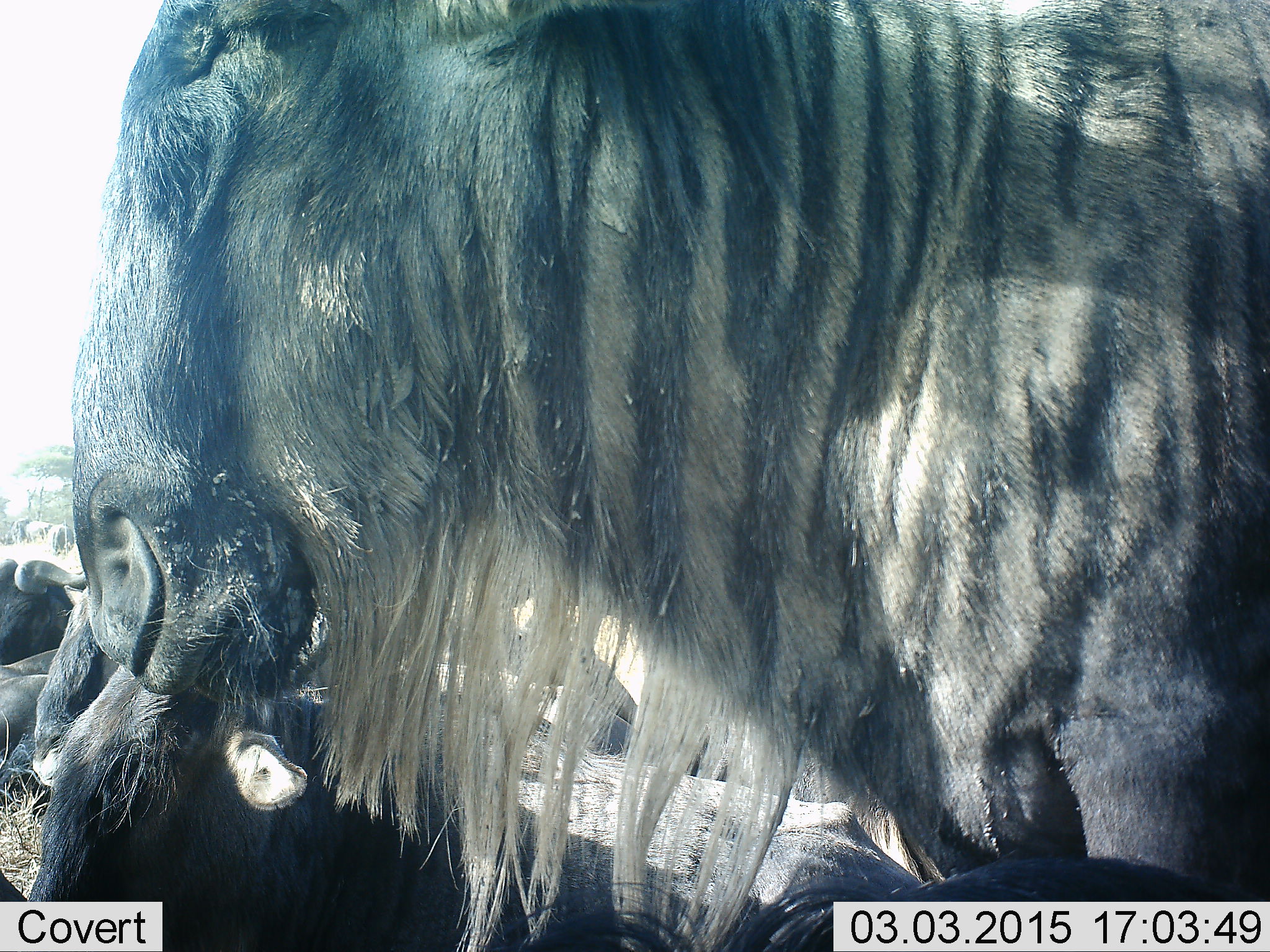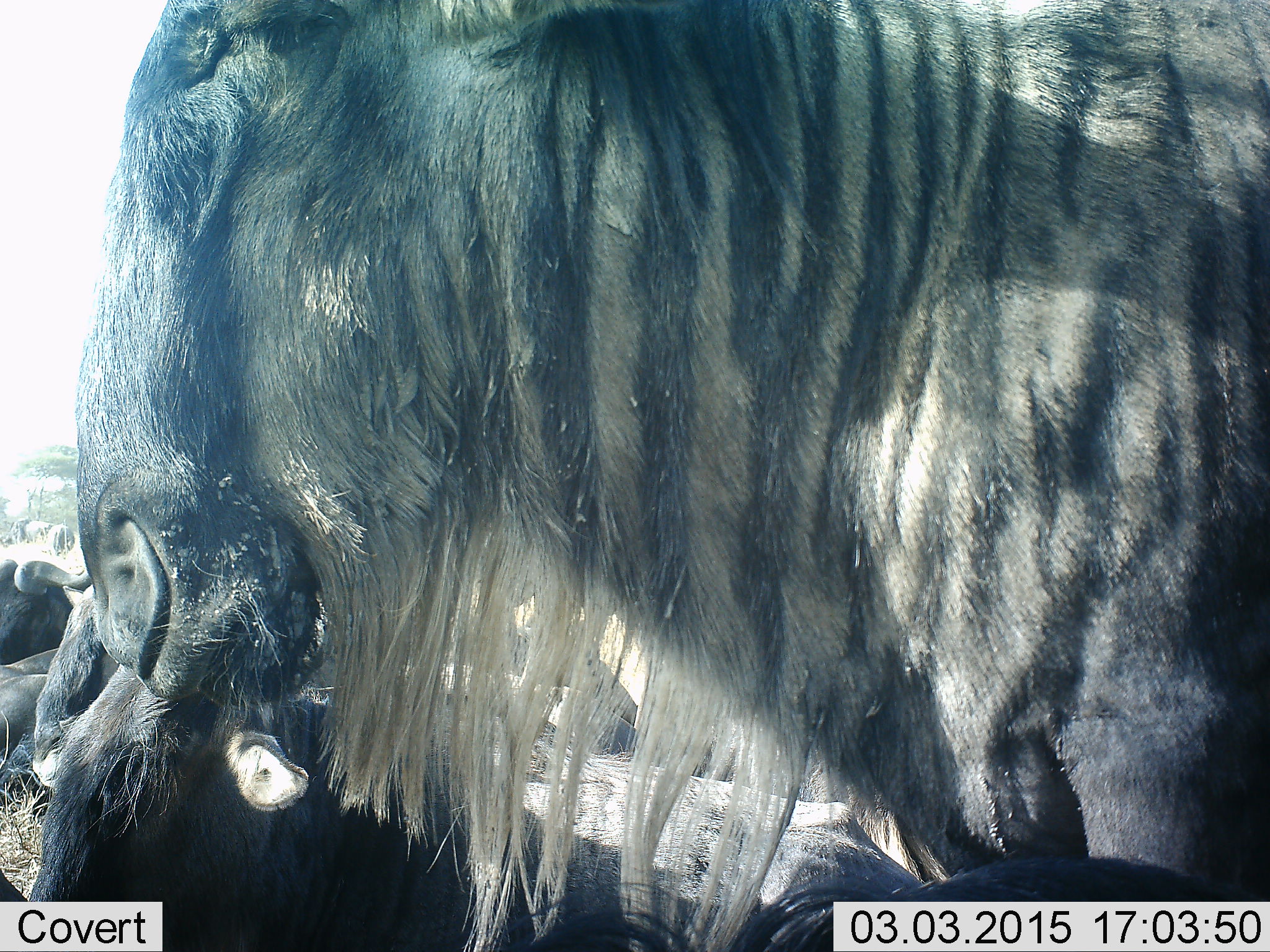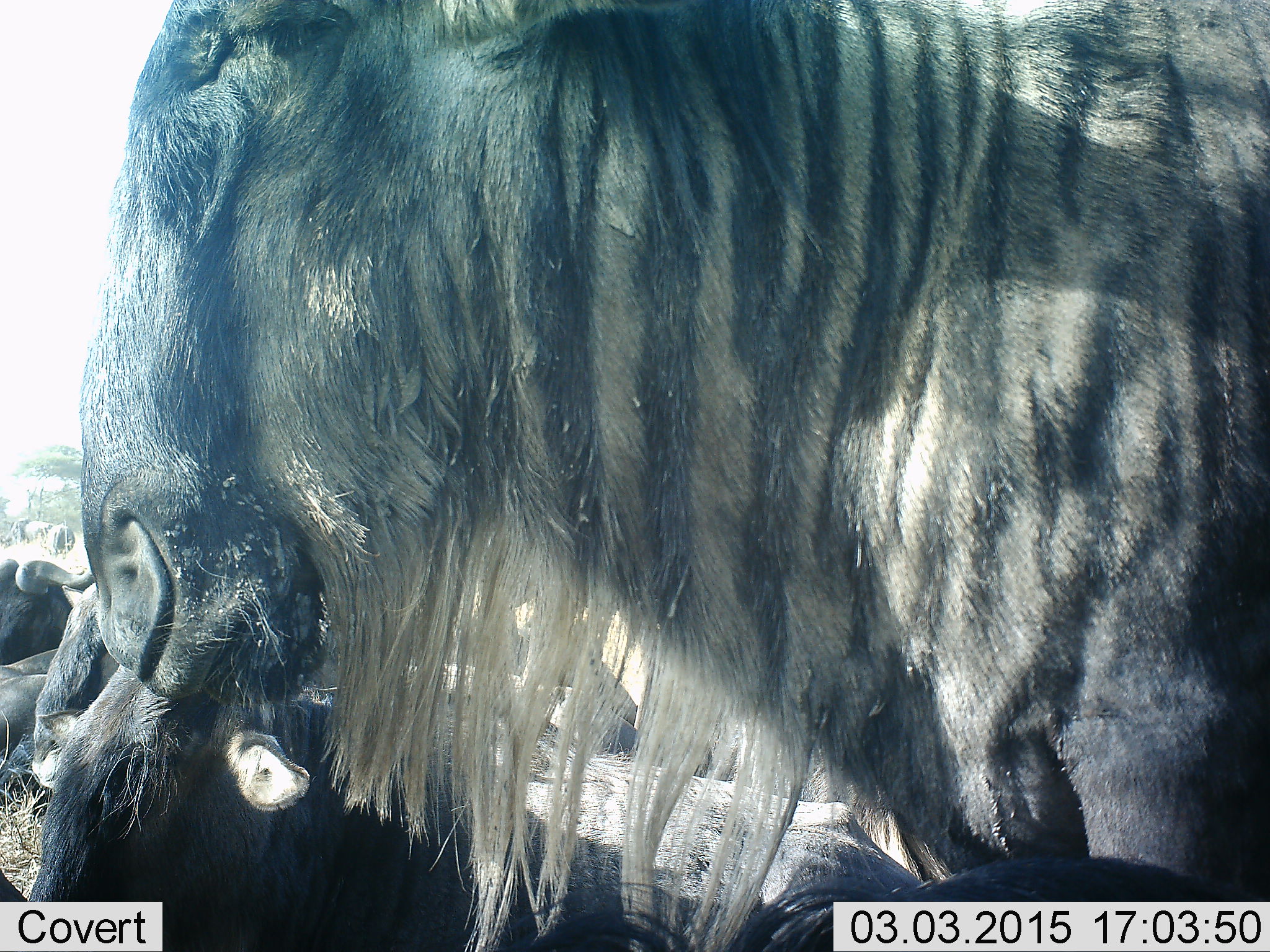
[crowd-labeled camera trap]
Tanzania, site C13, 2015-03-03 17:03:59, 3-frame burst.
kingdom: Animalia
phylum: Chordata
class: Mammalia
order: Artiodactyla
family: Bovidae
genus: Connochaetes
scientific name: Connochaetes taurinus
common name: blue wildebeest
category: wildebeest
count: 5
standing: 70%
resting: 90%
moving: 0%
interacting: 0%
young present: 0%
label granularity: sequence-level